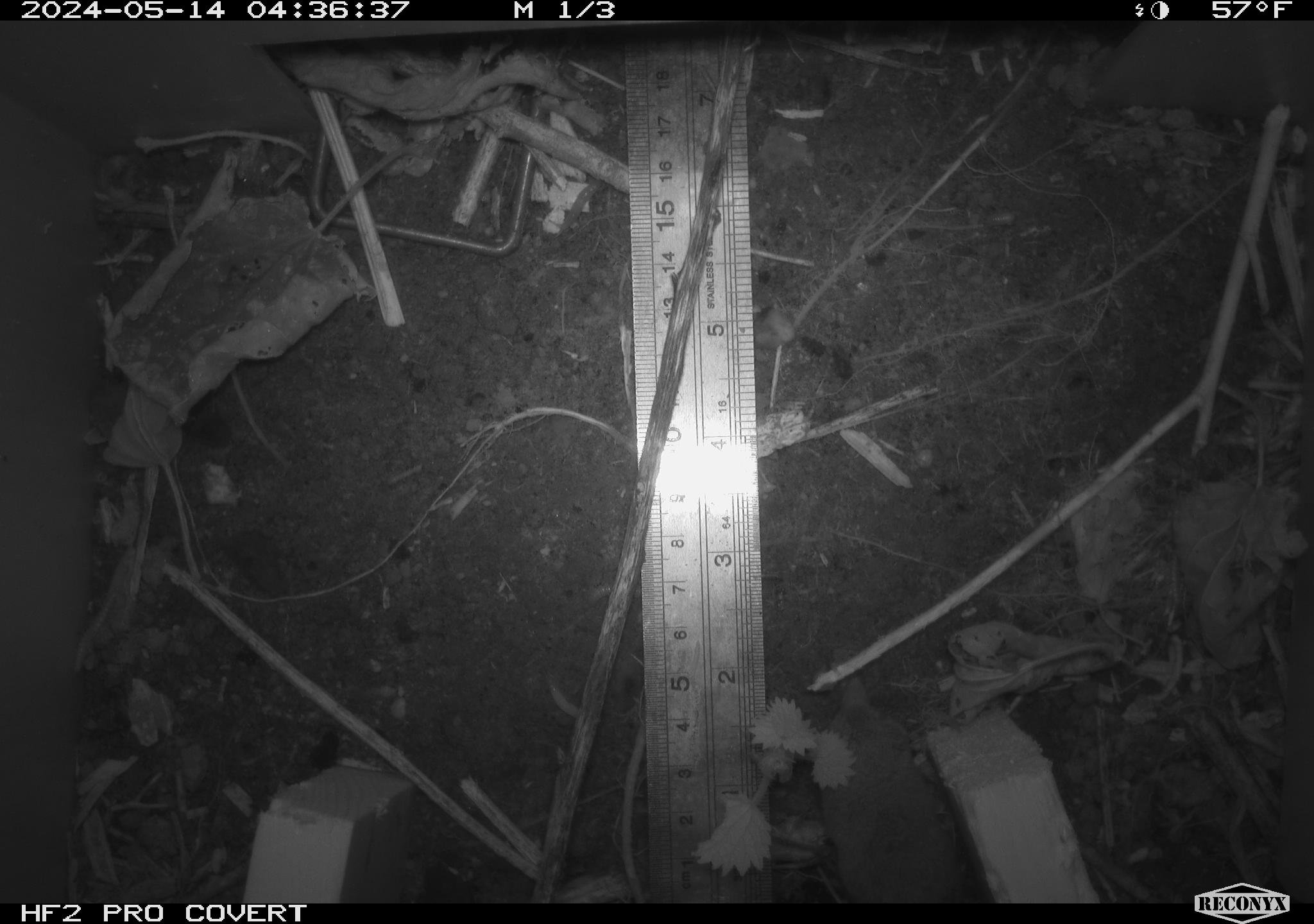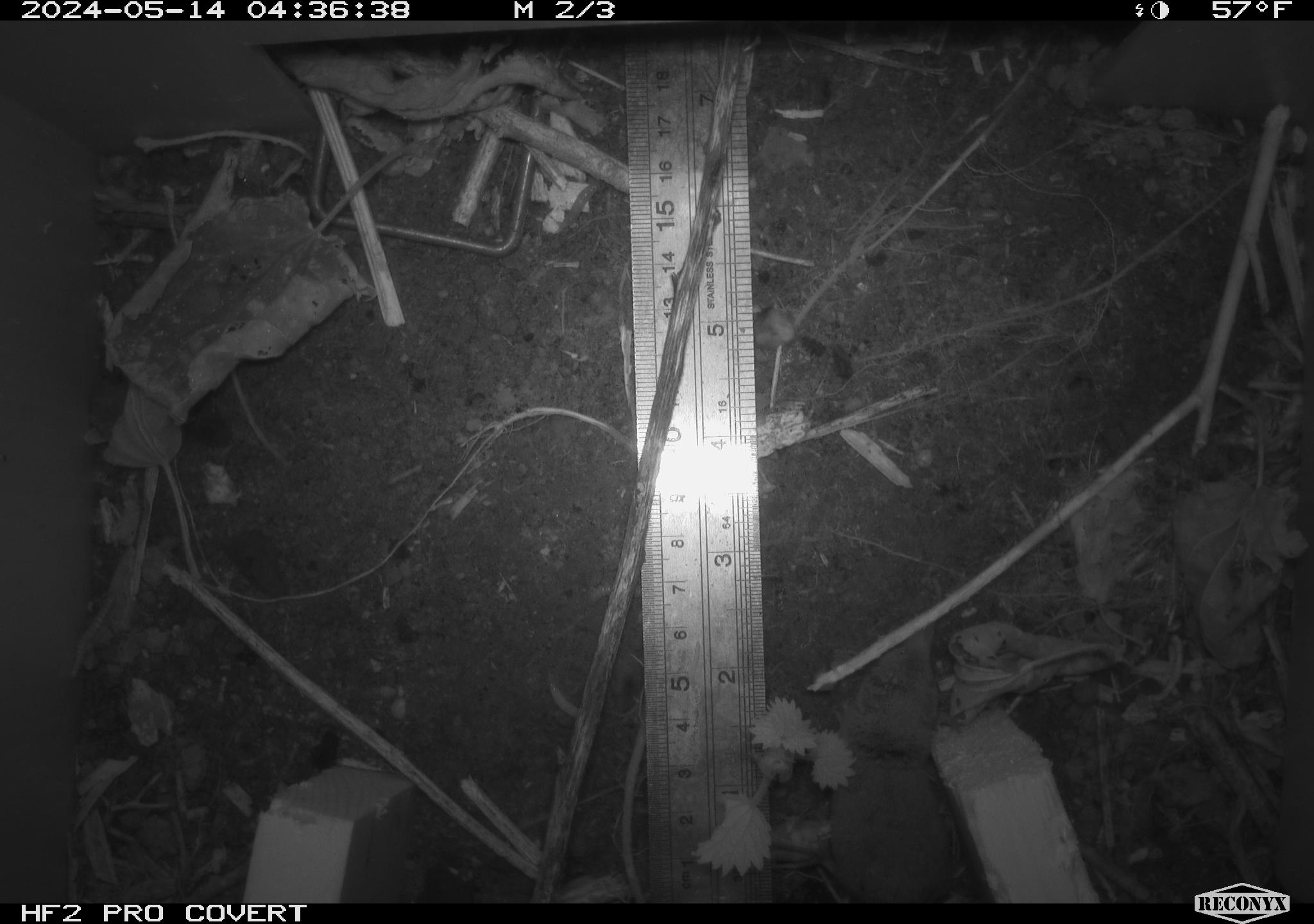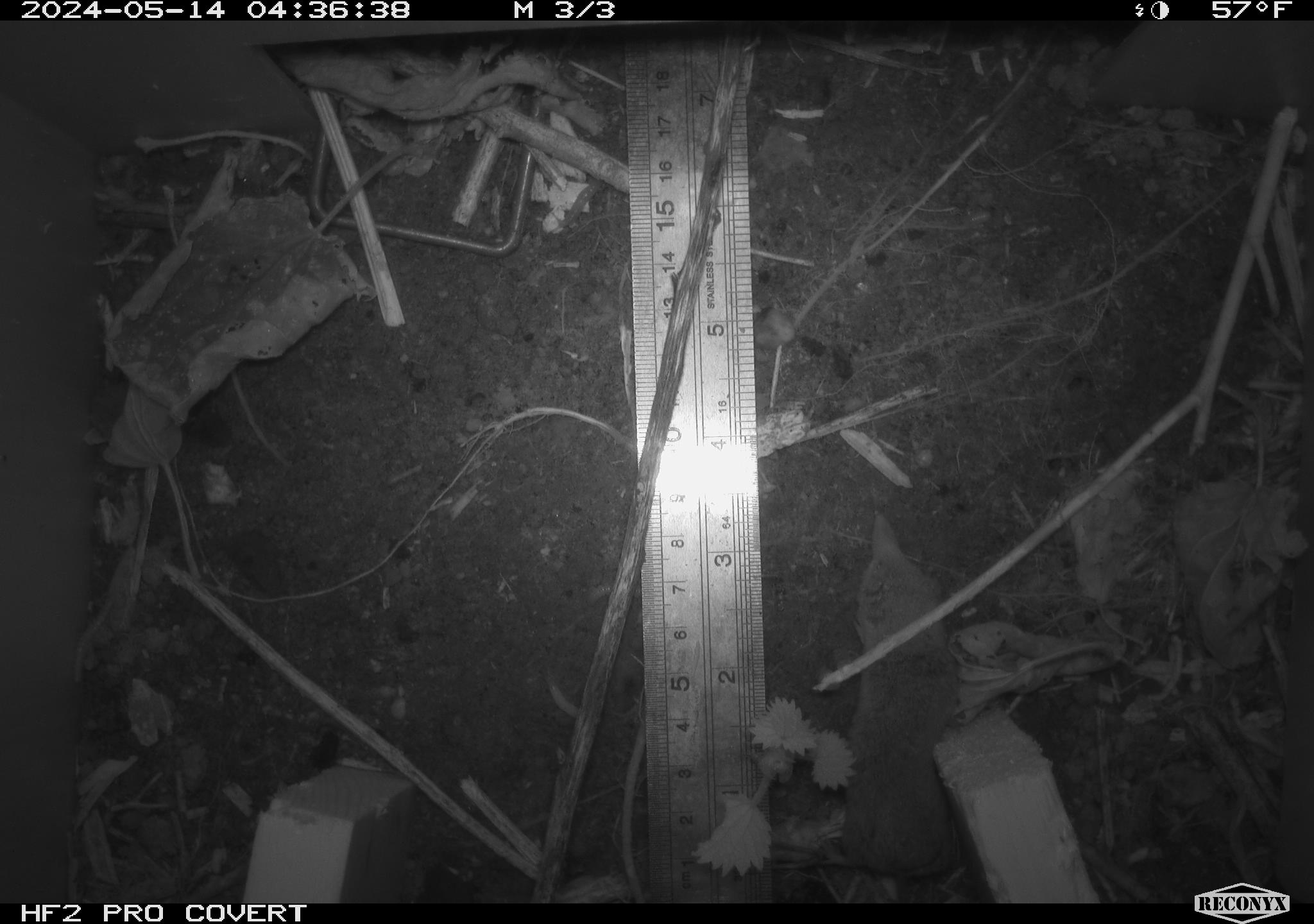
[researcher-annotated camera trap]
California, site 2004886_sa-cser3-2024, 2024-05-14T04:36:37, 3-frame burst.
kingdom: Animalia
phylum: Chordata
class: Mammalia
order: Eulipotyphla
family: Soricidae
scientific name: Soricidae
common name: shrews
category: soricidae family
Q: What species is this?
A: Soricidae family (shrews) (Soricidae).